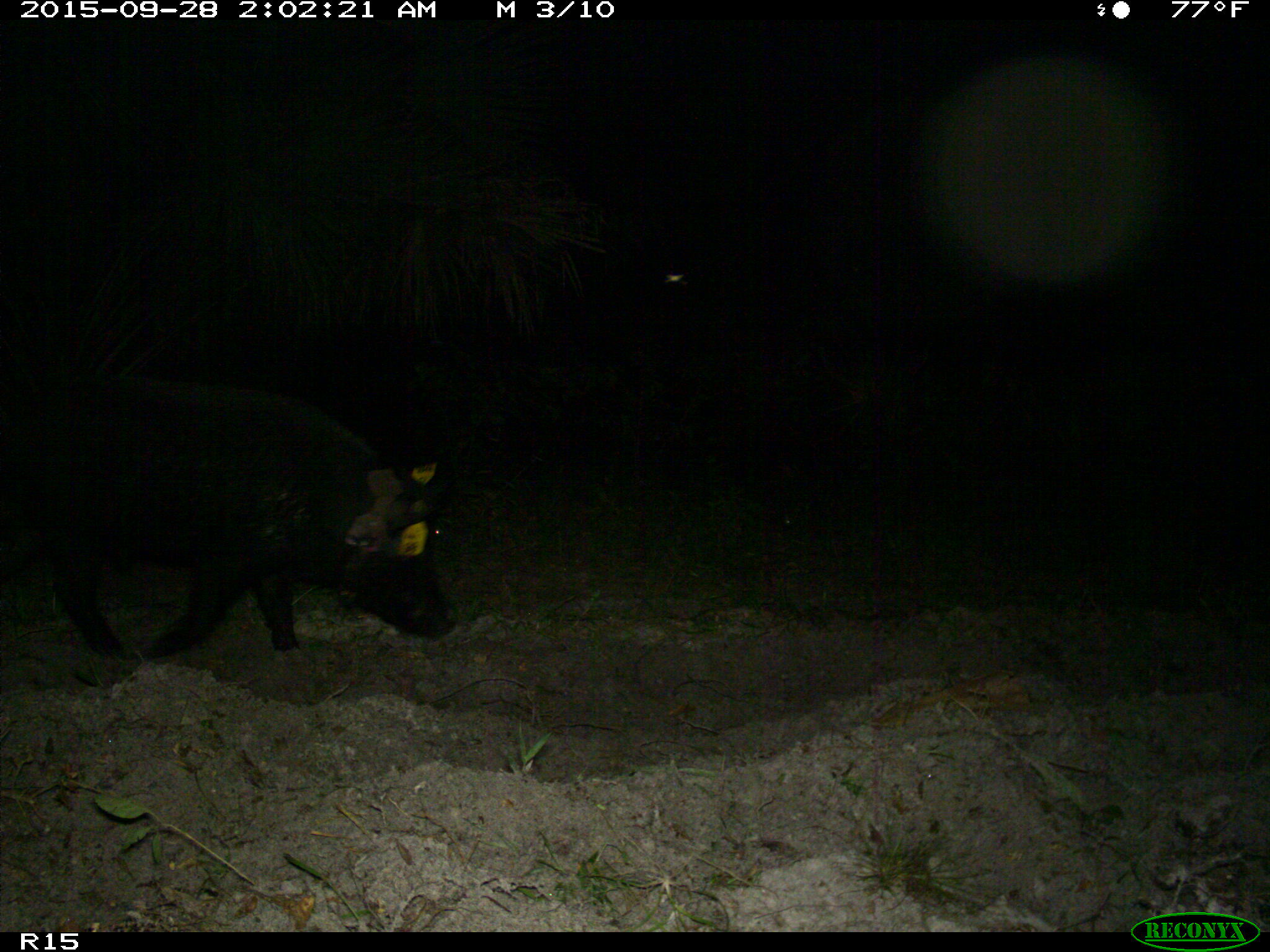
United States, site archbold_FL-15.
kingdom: Animalia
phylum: Chordata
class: Mammalia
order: Artiodactyla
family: Suidae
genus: Sus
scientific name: Sus scrofa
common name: wild boar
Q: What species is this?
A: Sus scrofa (wild boar).